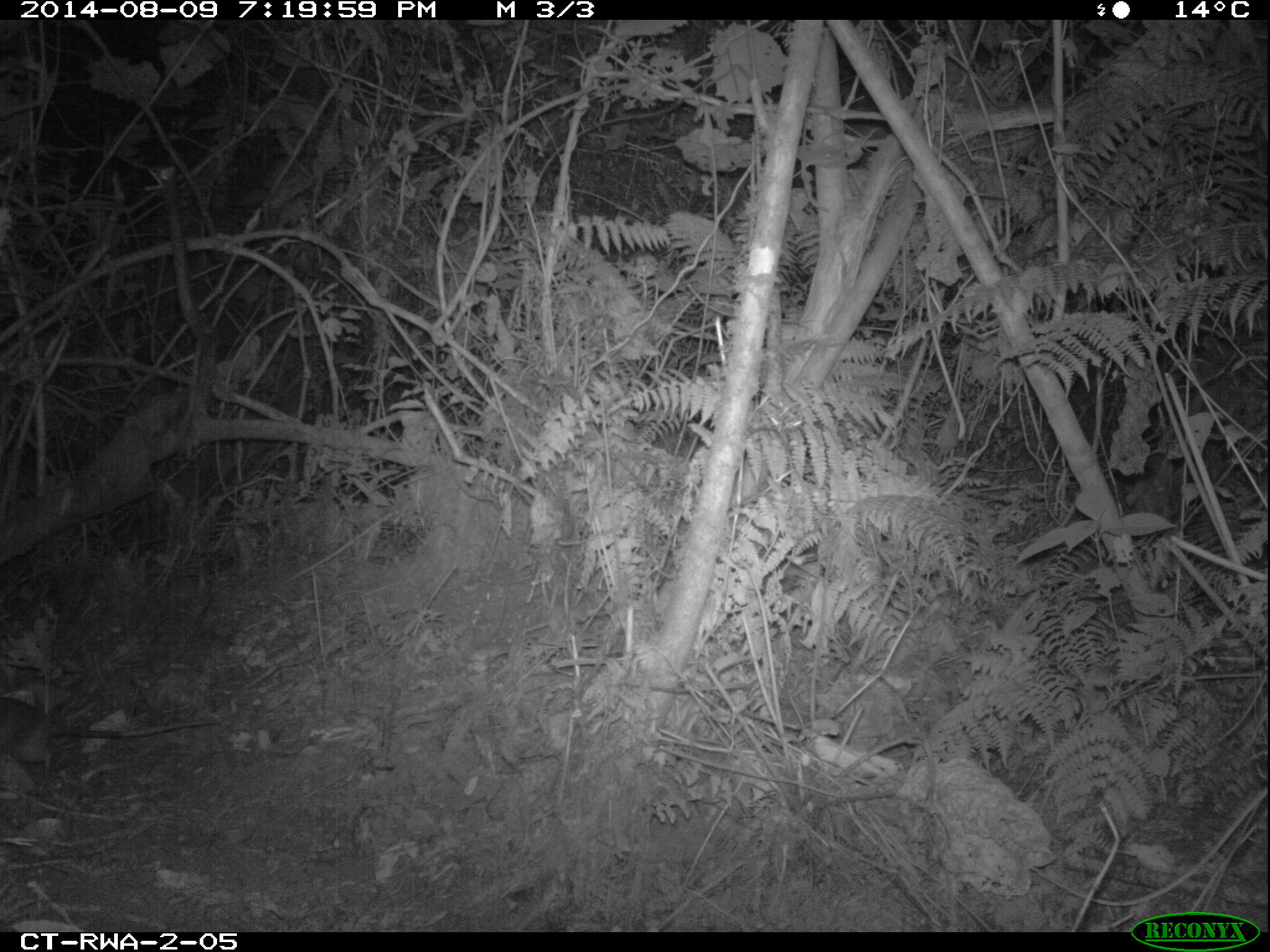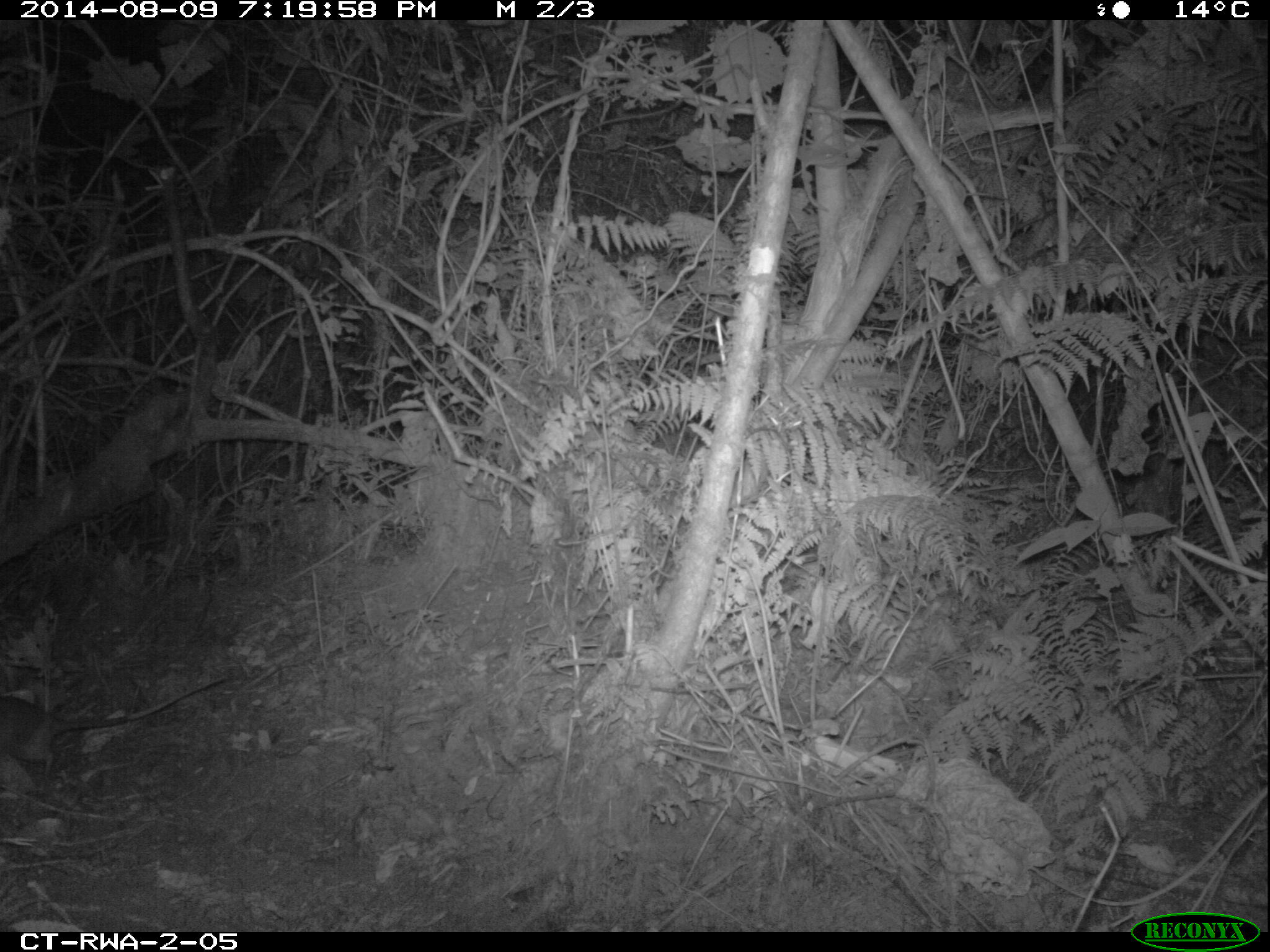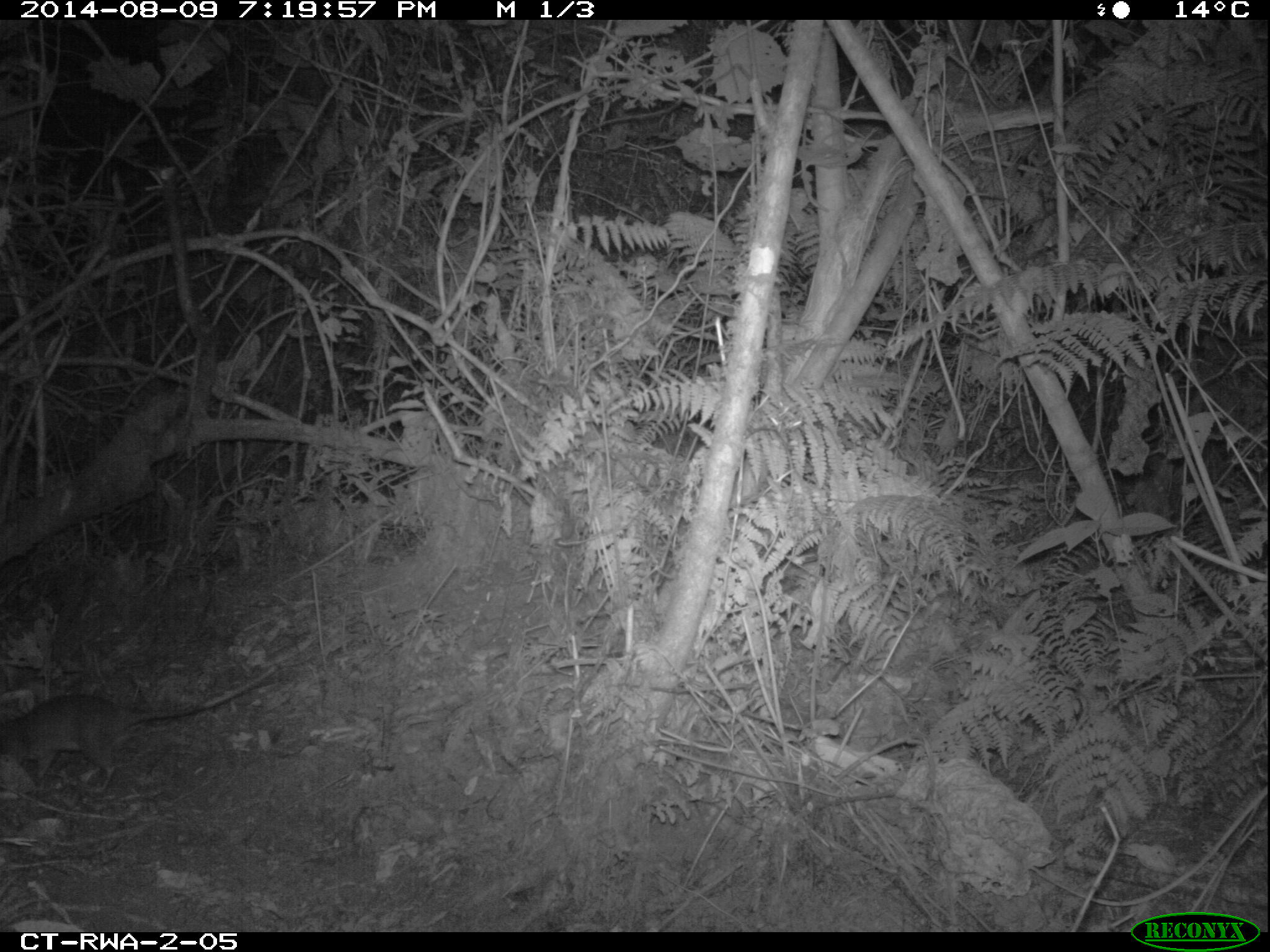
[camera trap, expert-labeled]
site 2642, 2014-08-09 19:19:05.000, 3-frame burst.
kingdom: Animalia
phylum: Chordata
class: Mammalia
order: Rodentia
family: Nesomyidae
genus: Cricetomys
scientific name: Cricetomys gambianus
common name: african giant pouched rat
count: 1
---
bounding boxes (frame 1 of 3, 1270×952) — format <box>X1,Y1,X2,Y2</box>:
cricetomys gambianus: <box>1,689,226,780</box>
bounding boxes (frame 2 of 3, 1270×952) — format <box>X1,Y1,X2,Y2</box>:
cricetomys gambianus: <box>0,671,231,780</box>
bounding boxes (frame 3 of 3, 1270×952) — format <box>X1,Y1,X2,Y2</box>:
cricetomys gambianus: <box>1,658,281,800</box>